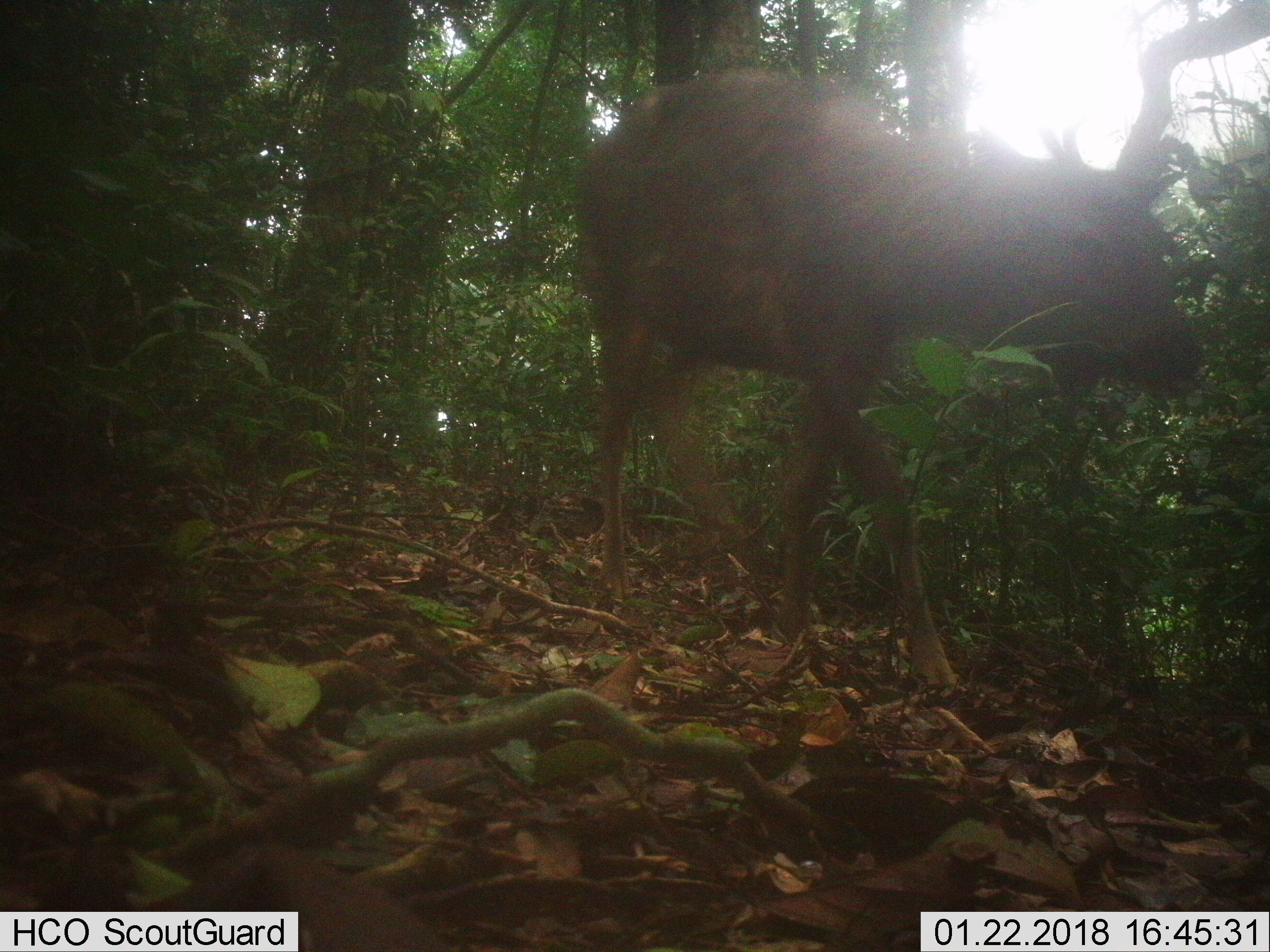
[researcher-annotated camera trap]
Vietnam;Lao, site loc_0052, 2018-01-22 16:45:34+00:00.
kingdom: Animalia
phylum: Chordata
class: Mammalia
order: Artiodactyla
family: Cervidae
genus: Rusa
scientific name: Rusa unicolor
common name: sambar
Sambar (Rusa unicolor). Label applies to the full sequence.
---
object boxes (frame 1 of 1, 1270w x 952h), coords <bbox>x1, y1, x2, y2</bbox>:
sambar: <bbox>568, 63, 1207, 698</bbox>